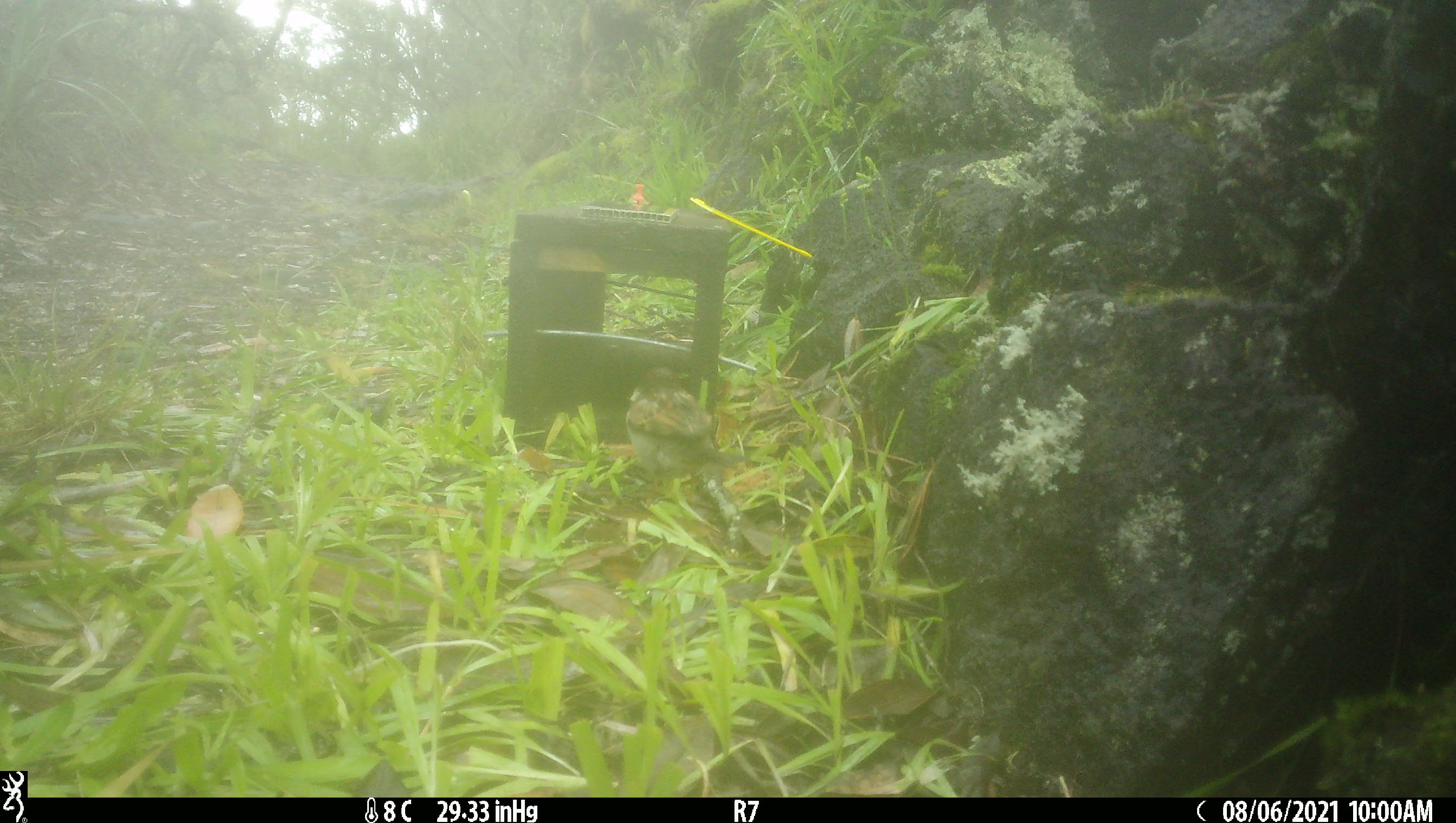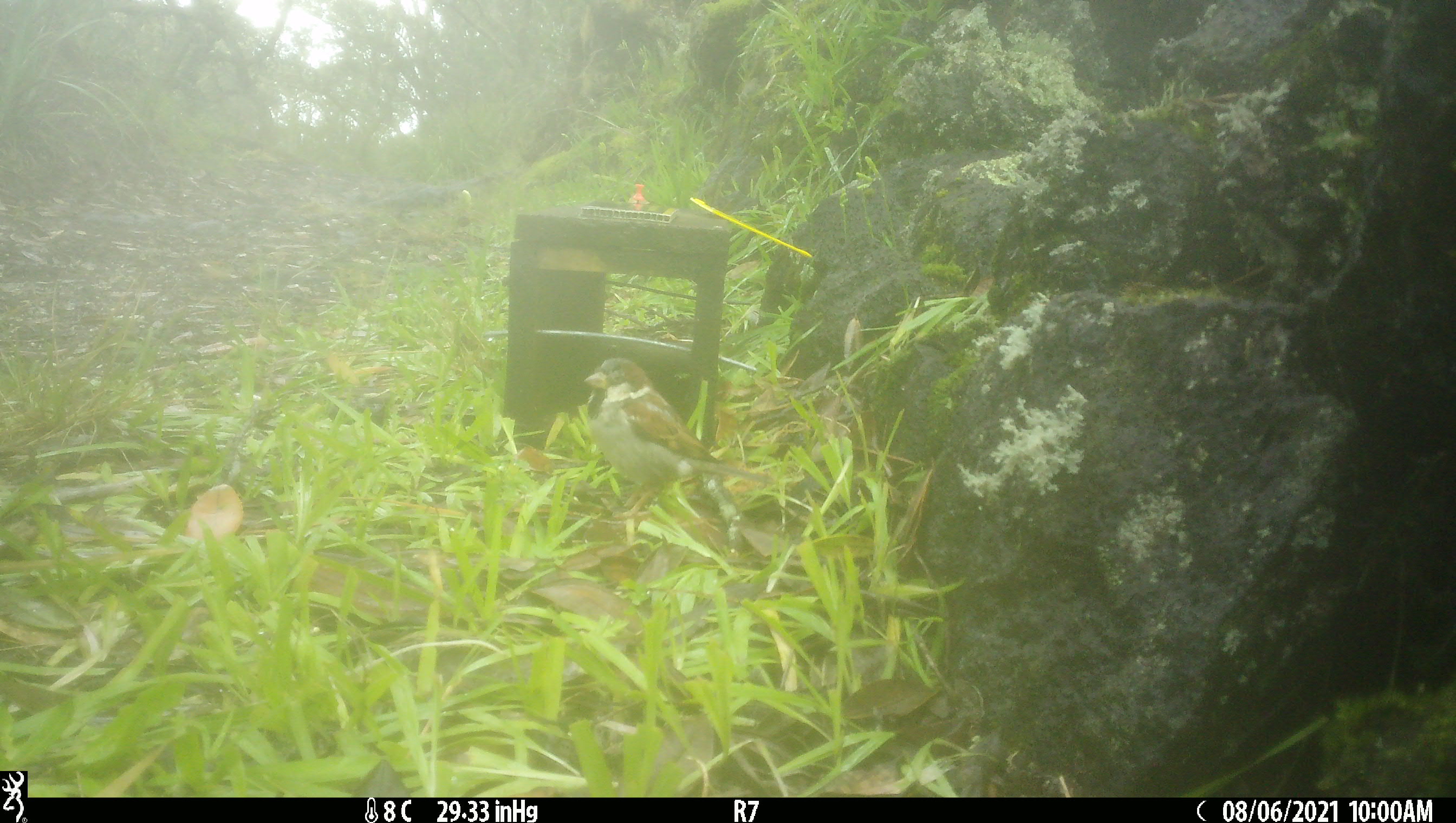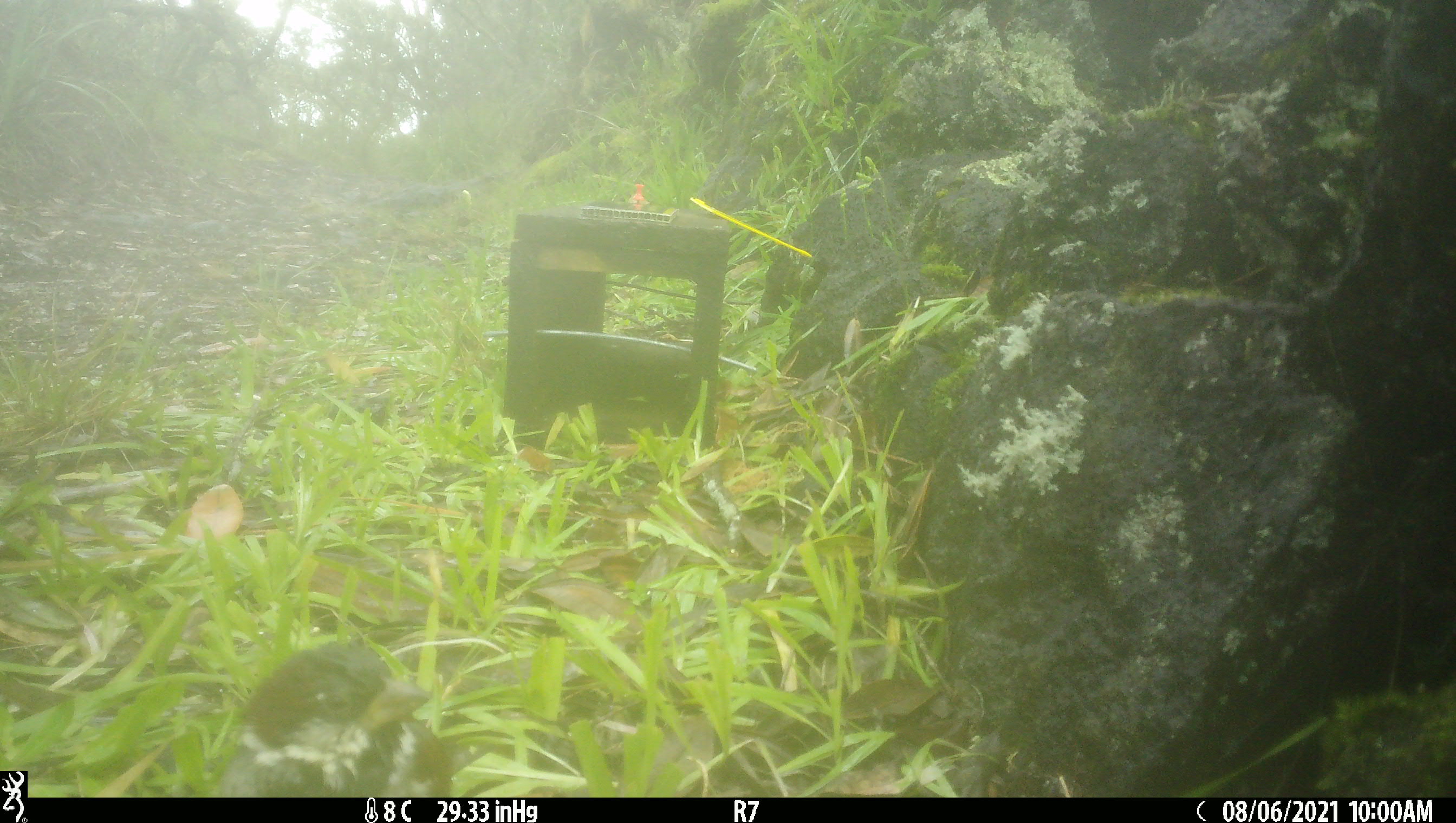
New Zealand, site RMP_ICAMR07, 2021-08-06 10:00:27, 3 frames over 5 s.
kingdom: Animalia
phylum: Chordata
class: Aves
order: Passeriformes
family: Passeridae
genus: Passer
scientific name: Passer domesticus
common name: house sparrow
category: sparrow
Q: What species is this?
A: Sparrow (house sparrow) (Passer domesticus).